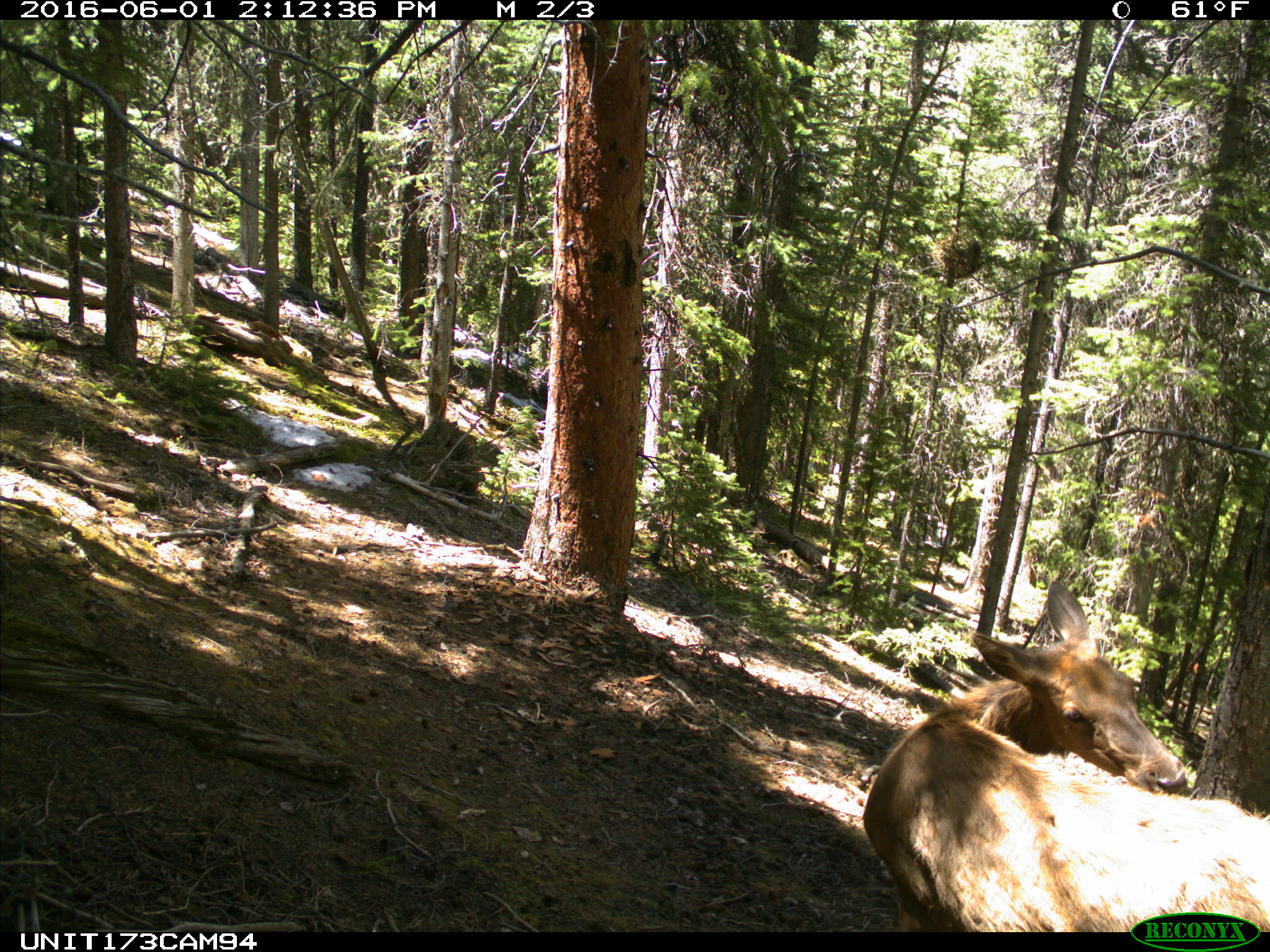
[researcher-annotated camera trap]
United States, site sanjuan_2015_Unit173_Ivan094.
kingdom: Animalia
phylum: Chordata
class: Mammalia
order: Artiodactyla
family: Cervidae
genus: Cervus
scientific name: Cervus elaphus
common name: red deer